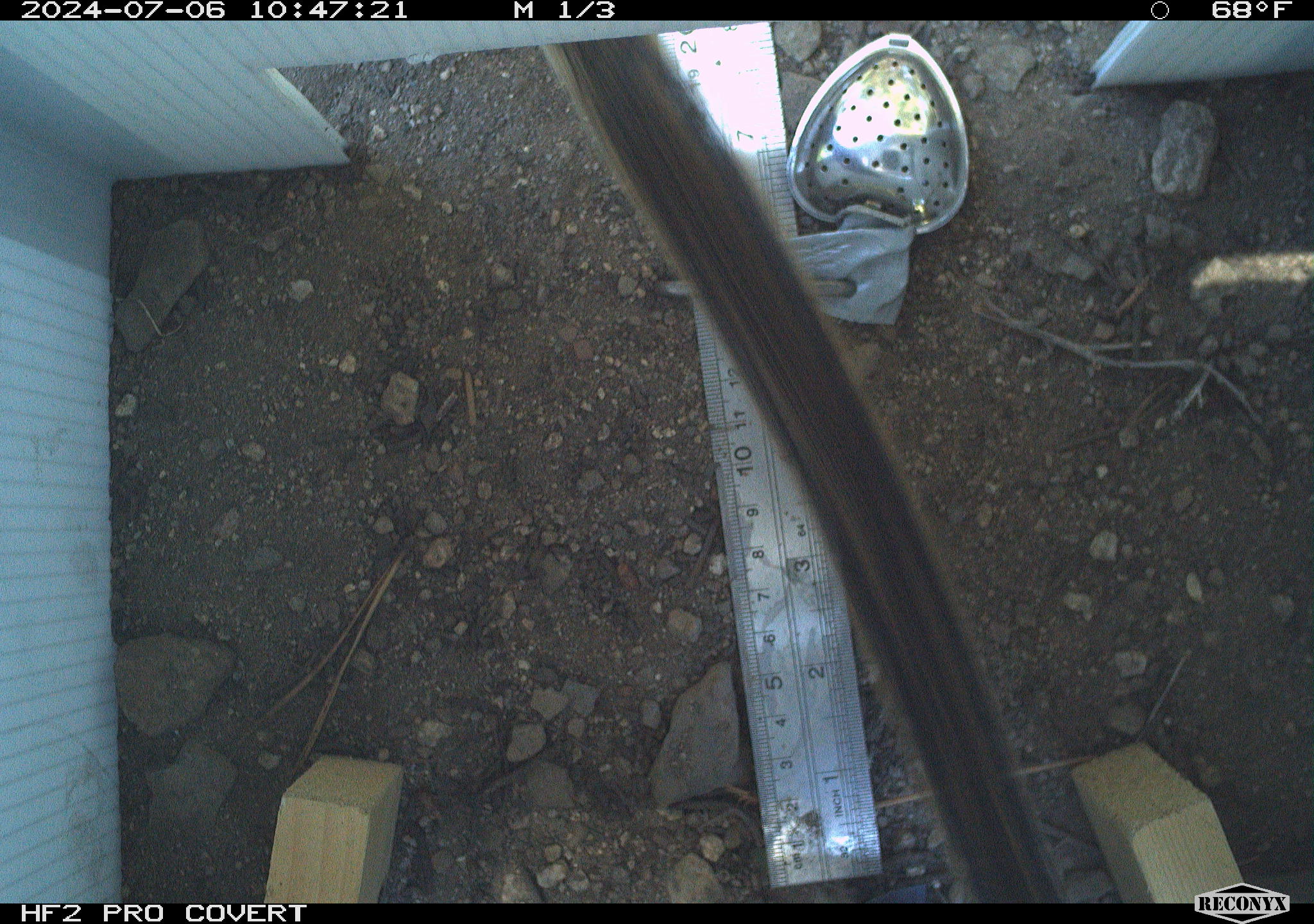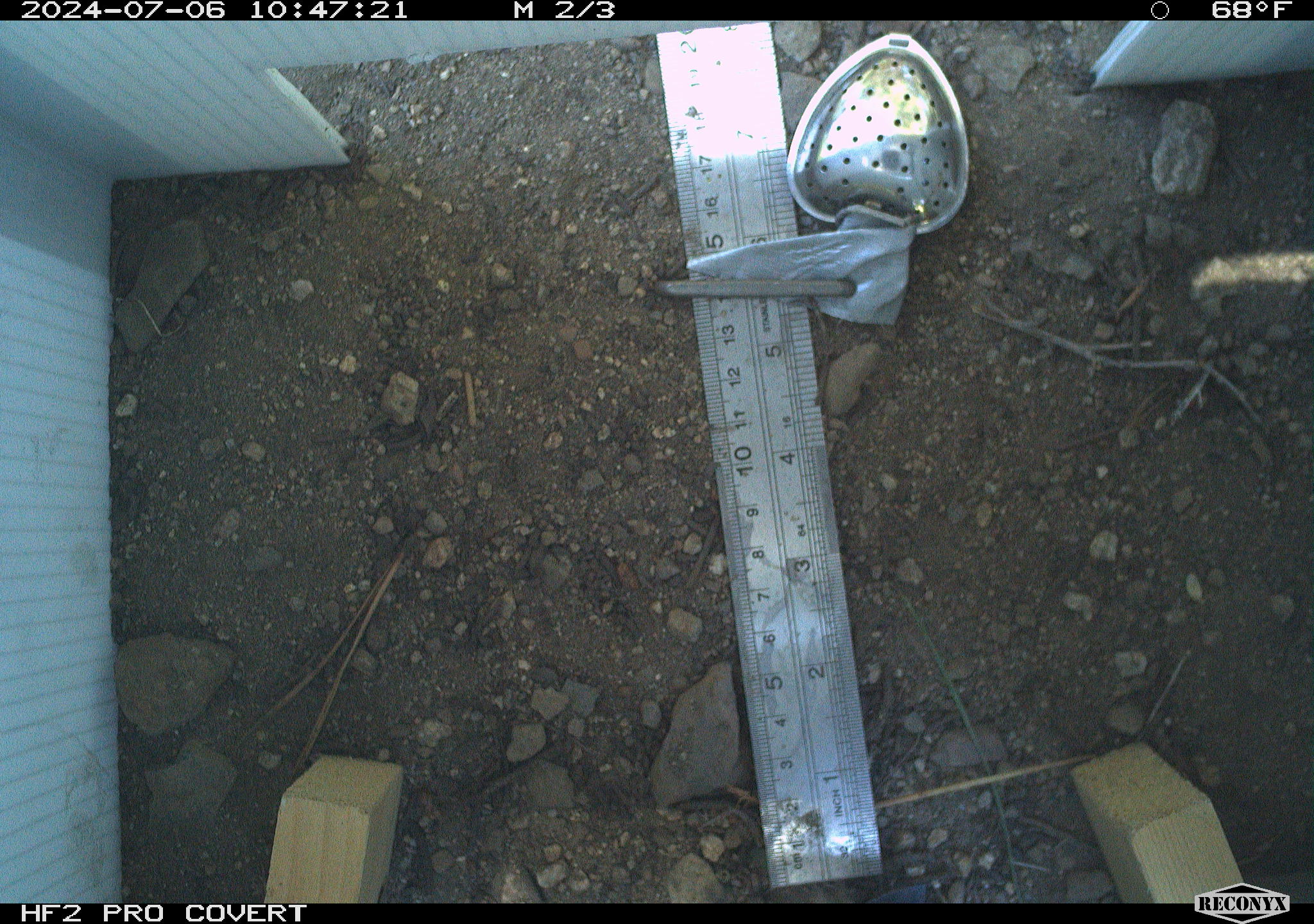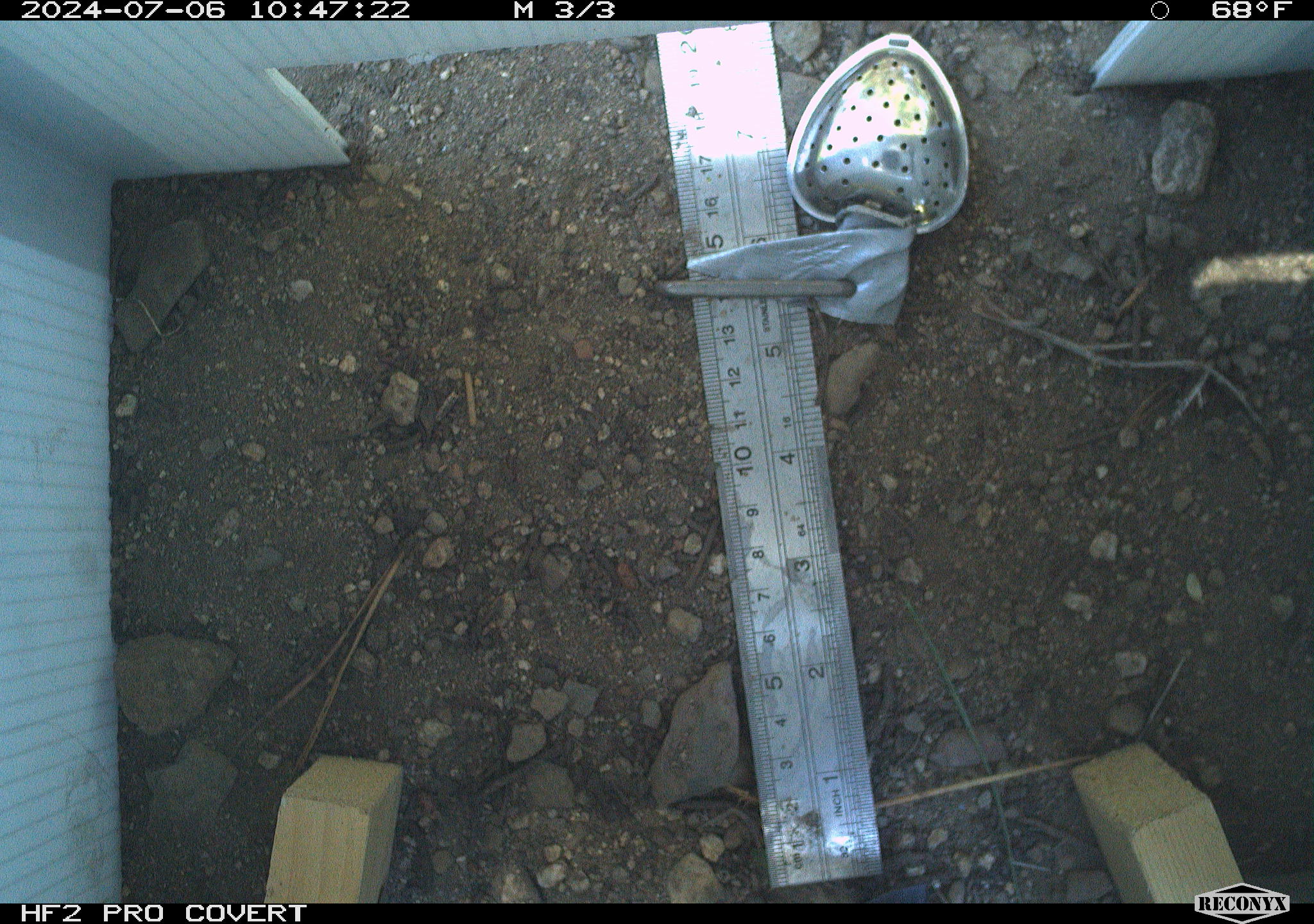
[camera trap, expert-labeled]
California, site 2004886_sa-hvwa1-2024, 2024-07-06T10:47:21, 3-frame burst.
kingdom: Animalia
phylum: Chordata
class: Mammalia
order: Rodentia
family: Sciuridae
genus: Neotamias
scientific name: Neotamias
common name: western chipmunks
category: neotamias species